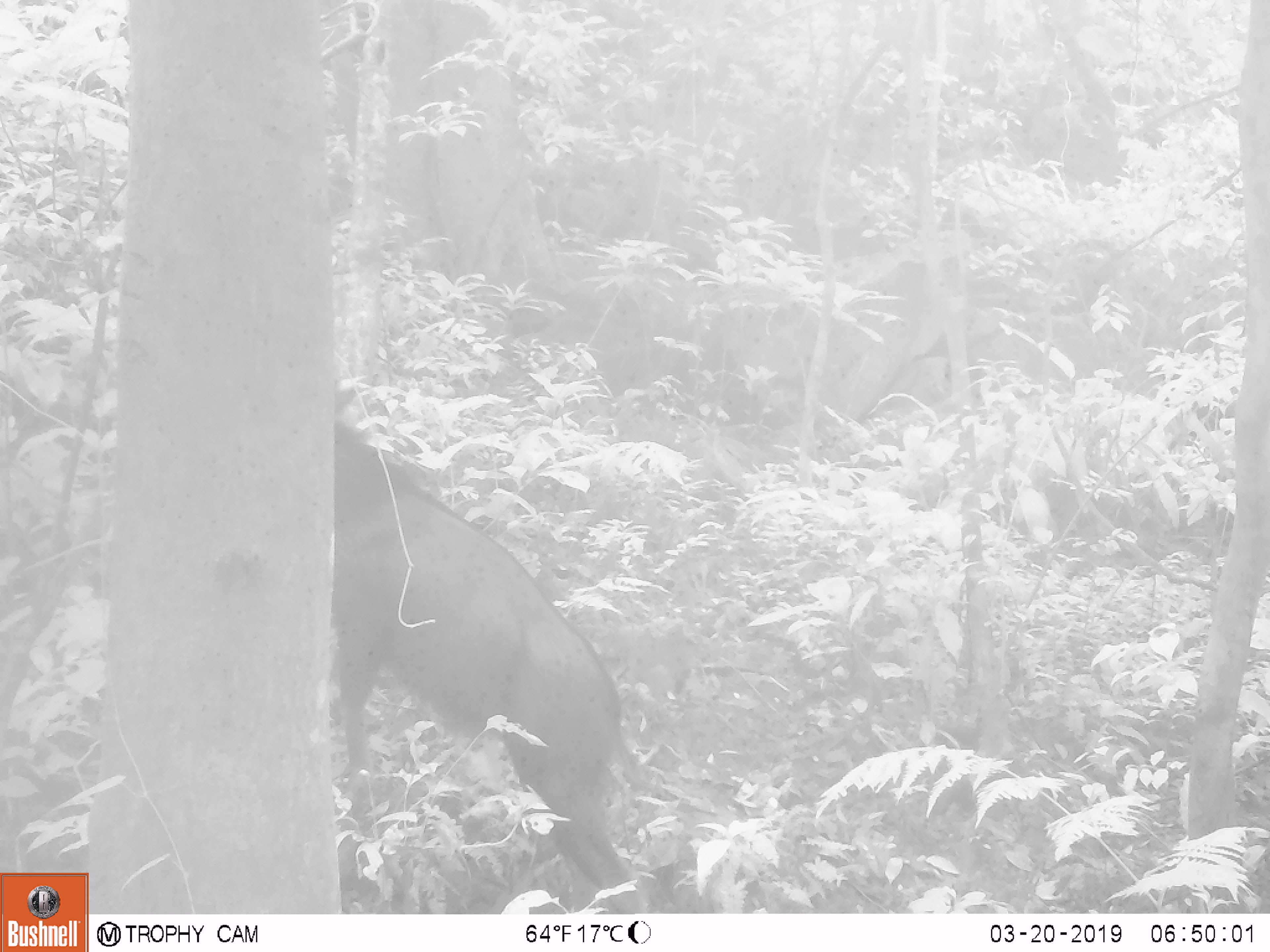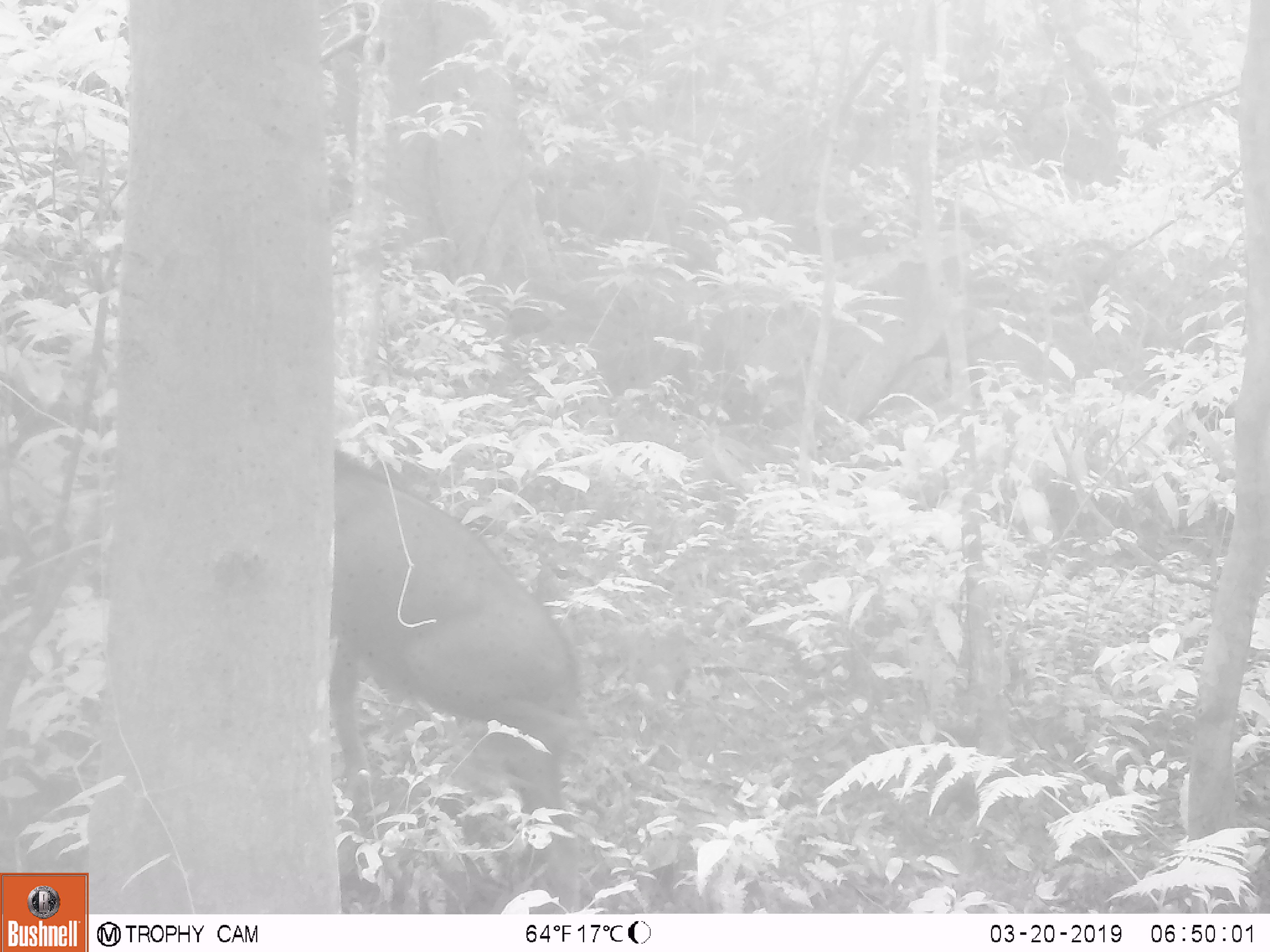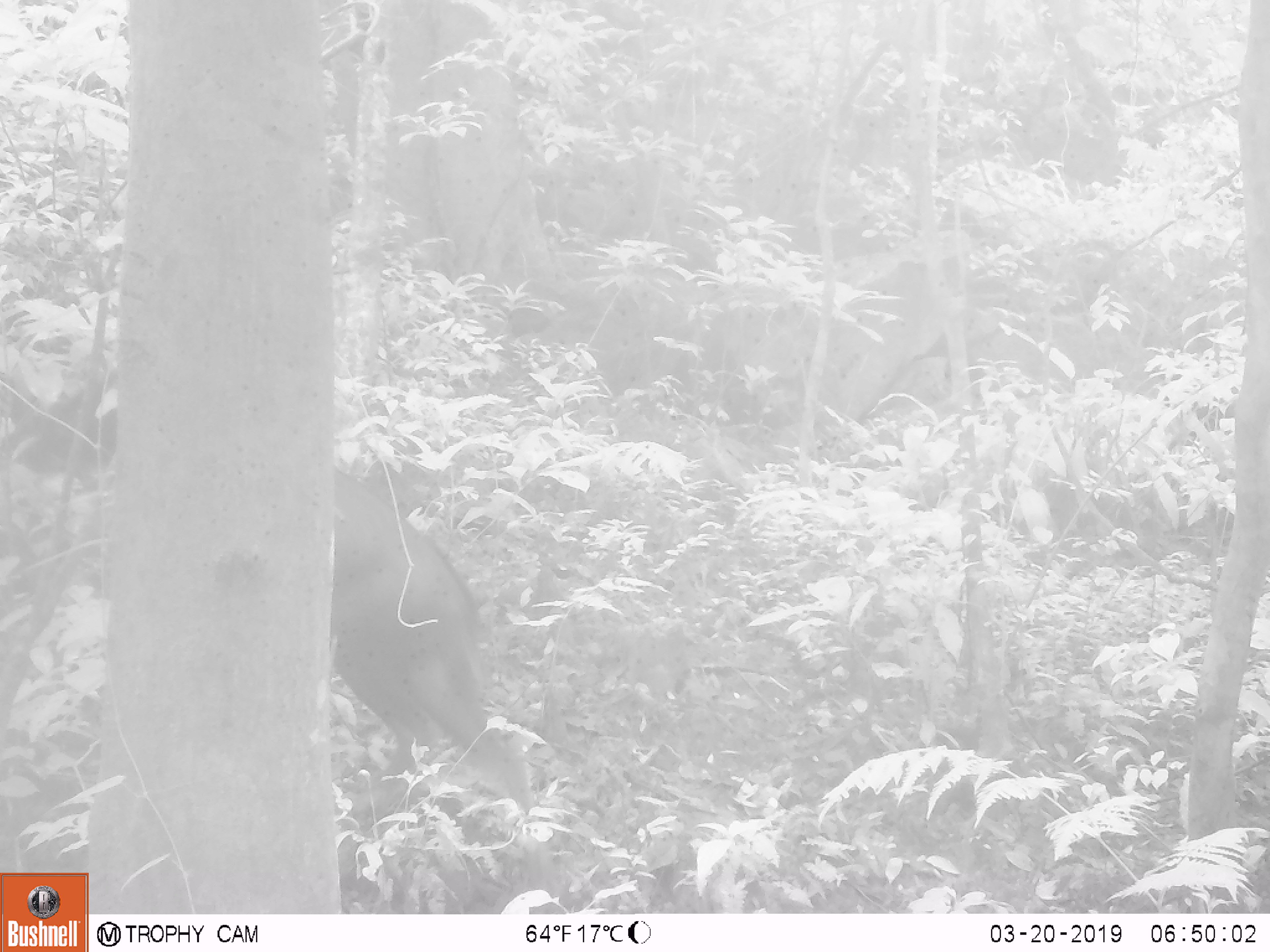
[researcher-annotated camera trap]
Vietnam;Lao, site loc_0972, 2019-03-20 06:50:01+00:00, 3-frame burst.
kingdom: Animalia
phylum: Chordata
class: Mammalia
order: Artiodactyla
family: Bovidae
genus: Capricornis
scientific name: Capricornis sumatraensis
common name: chinese serow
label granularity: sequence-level